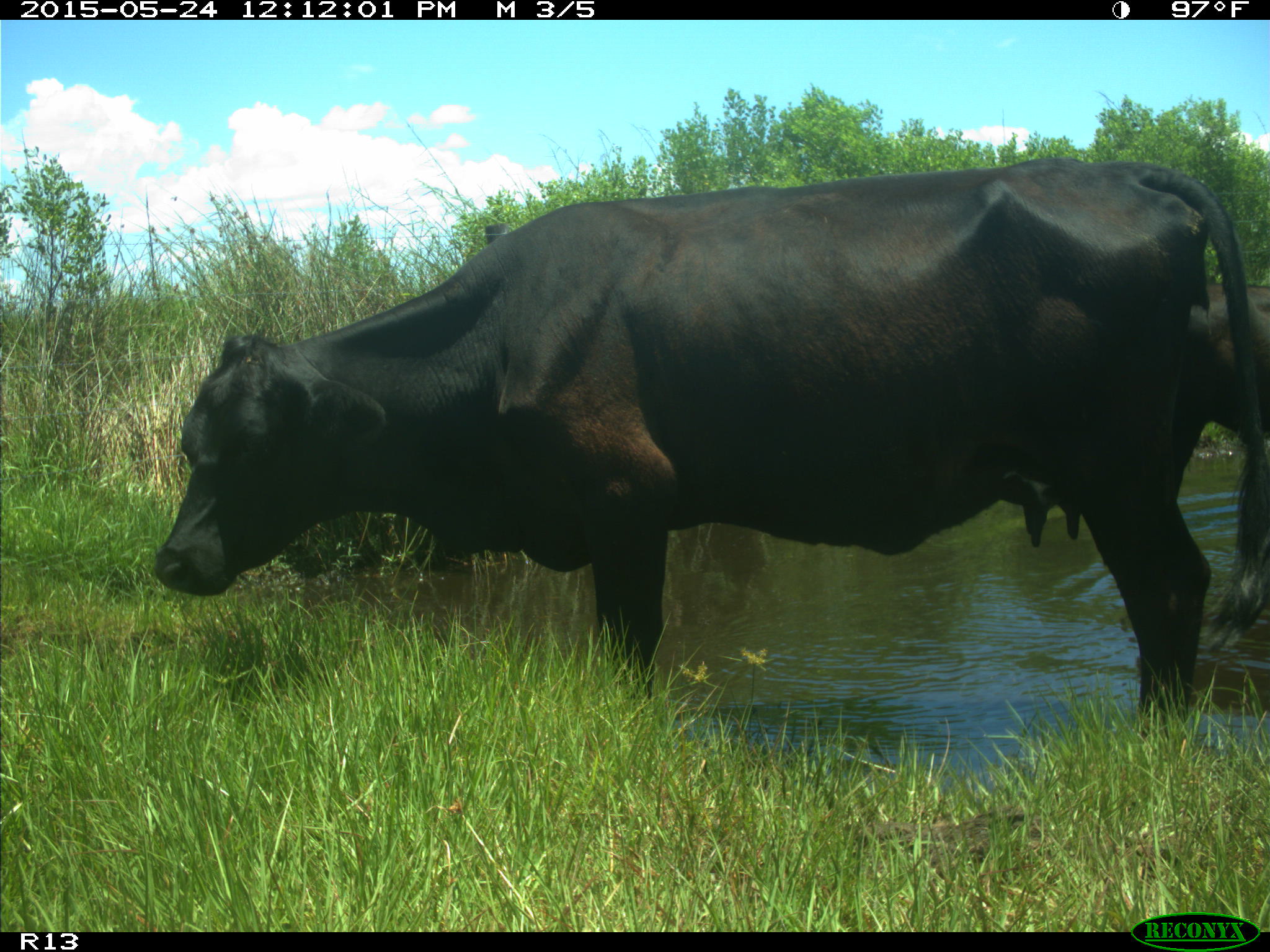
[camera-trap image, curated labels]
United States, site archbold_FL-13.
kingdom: Animalia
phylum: Chordata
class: Mammalia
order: Artiodactyla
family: Bovidae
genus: Bos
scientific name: Bos taurus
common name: domestic cow